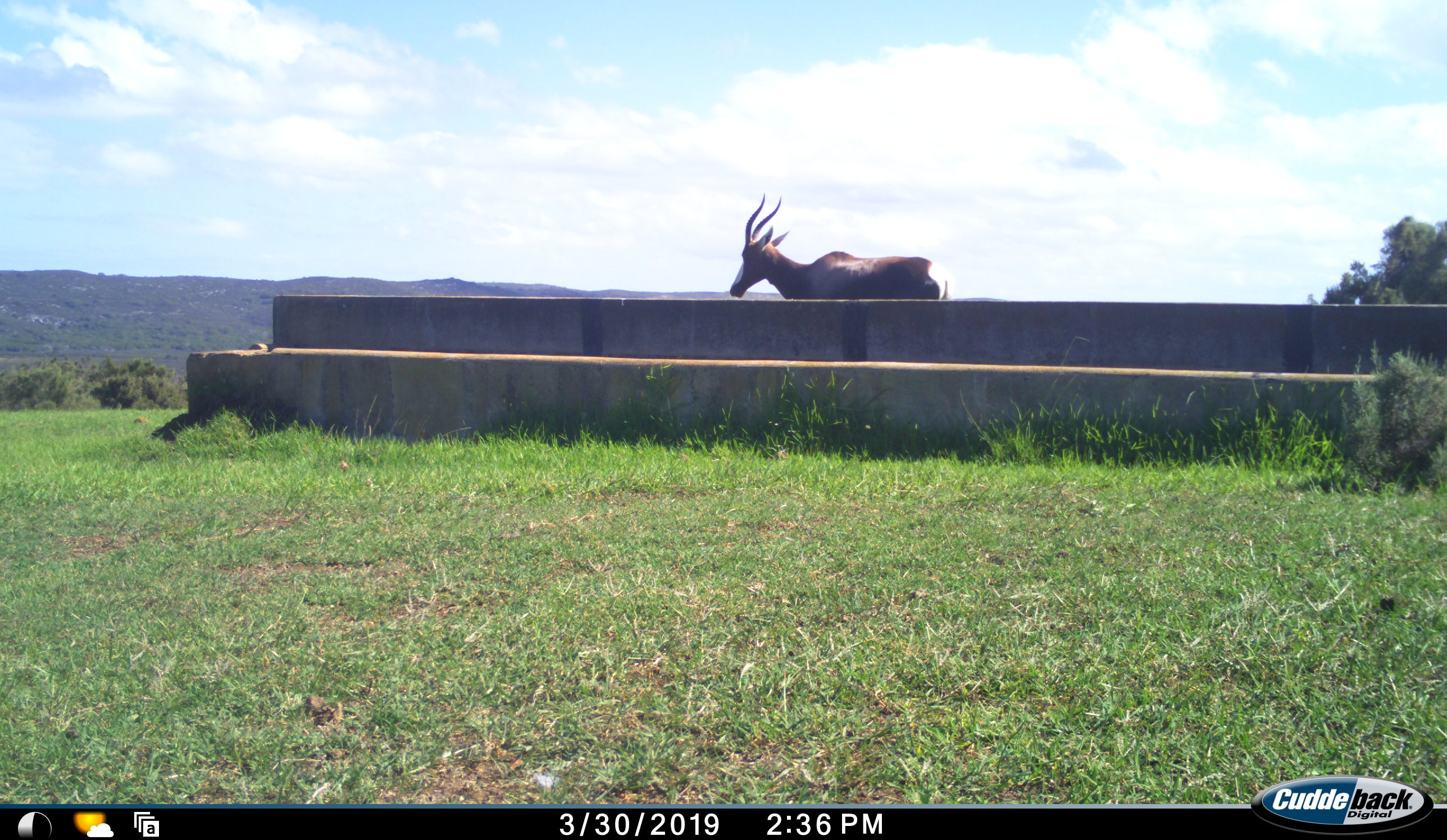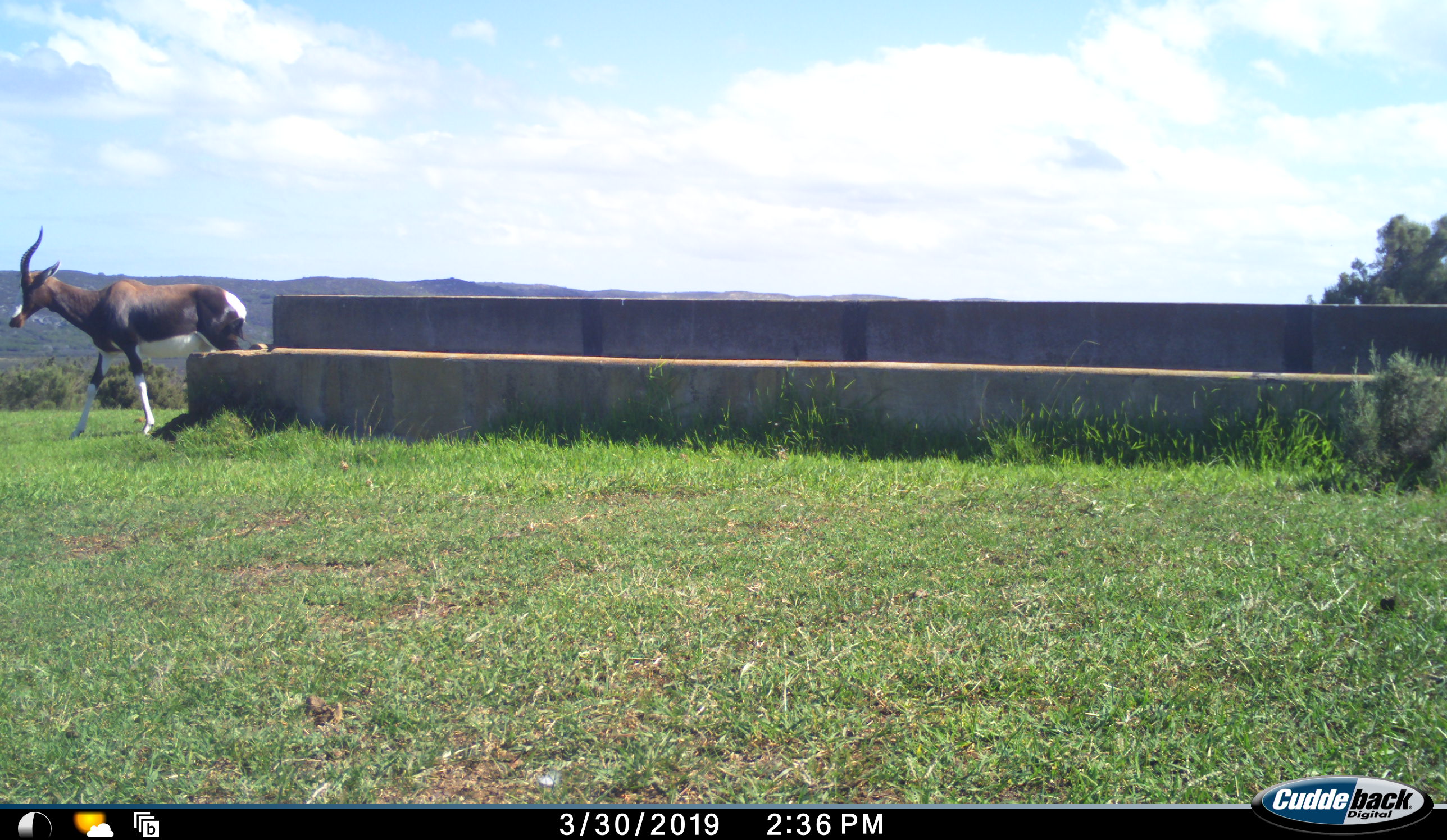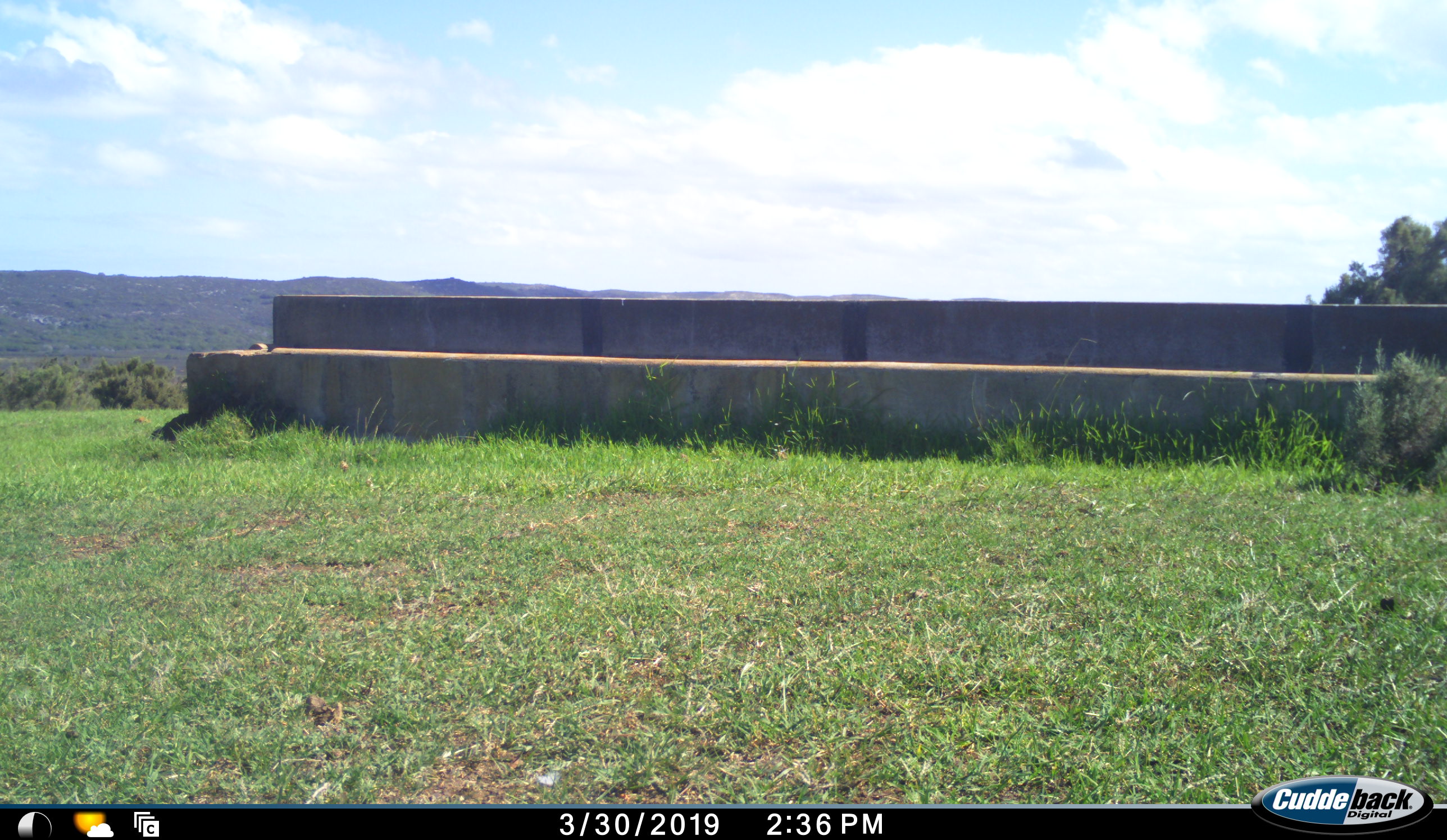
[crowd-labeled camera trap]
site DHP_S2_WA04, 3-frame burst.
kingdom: Animalia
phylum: Chordata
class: Mammalia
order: Artiodactyla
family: Bovidae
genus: Damaliscus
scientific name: Damaliscus pygargus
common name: bontebok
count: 1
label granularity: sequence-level